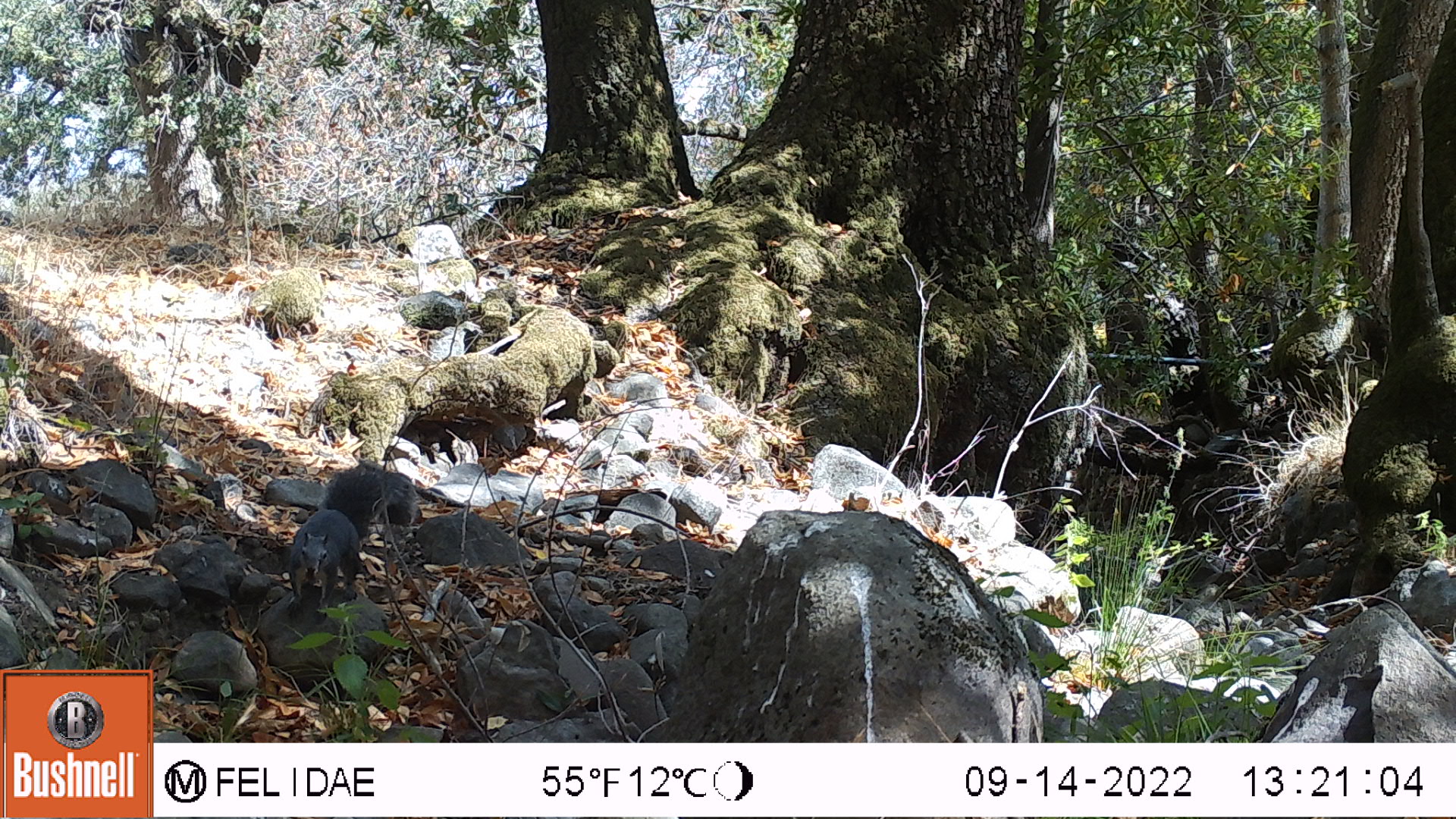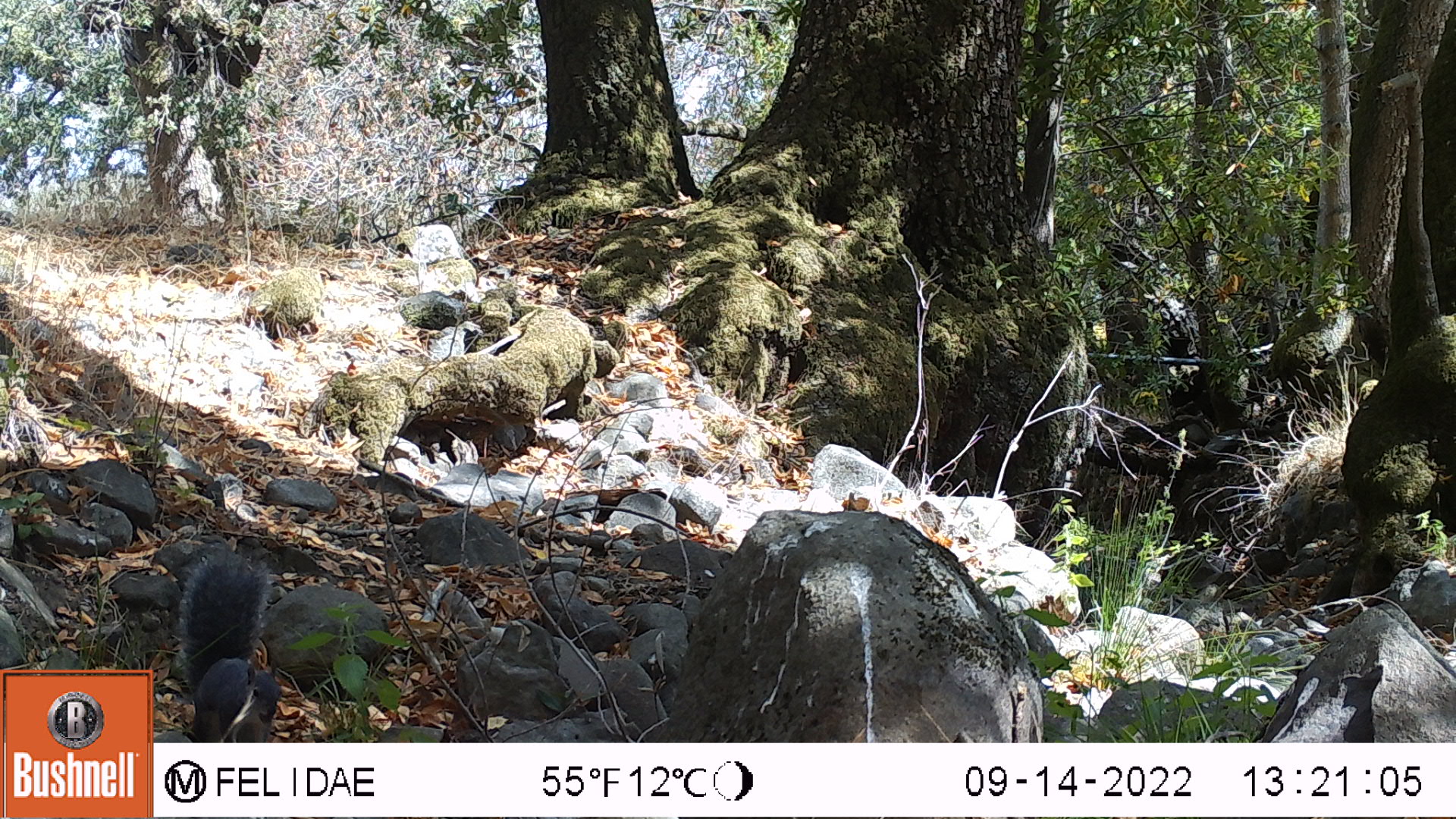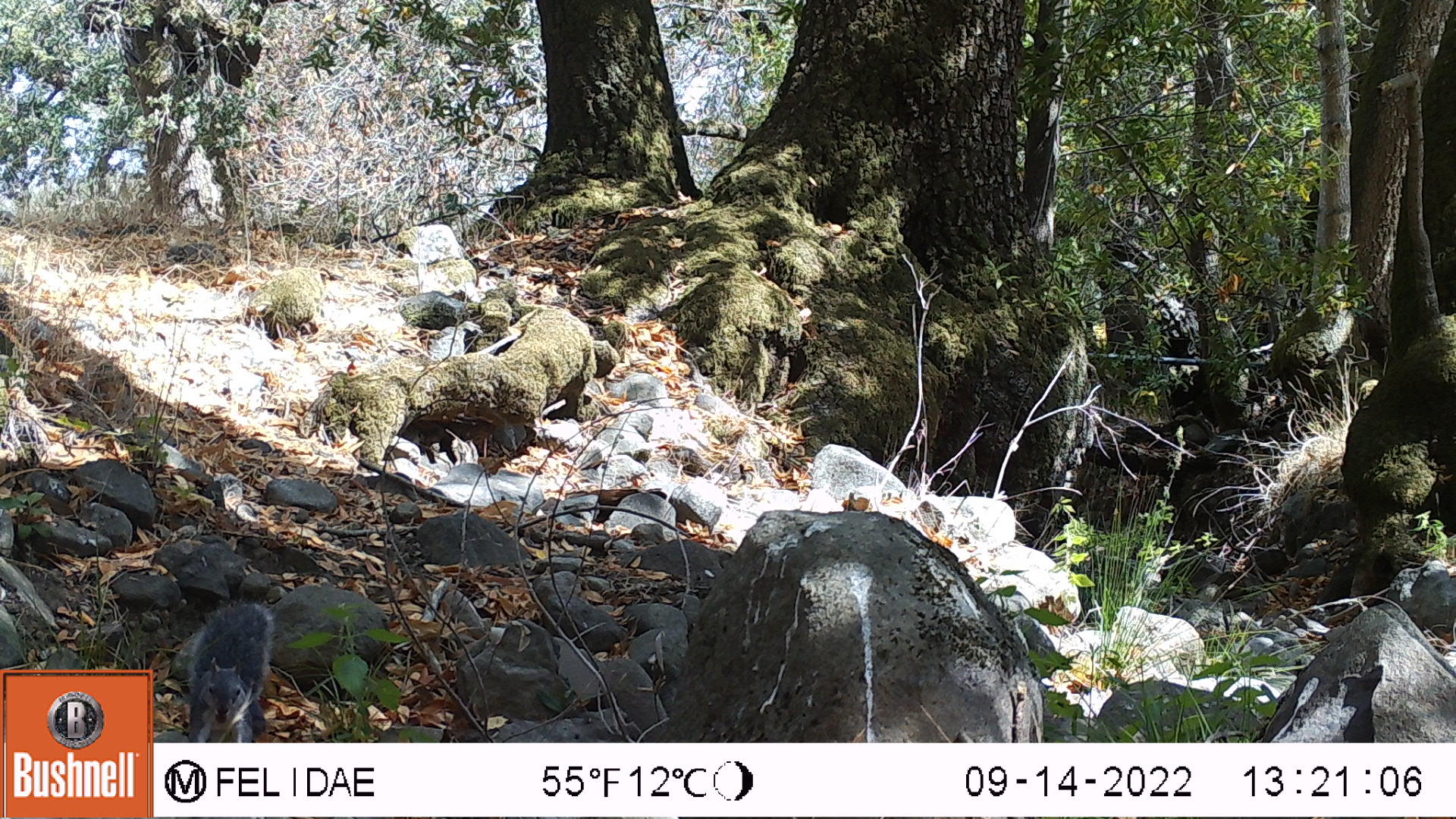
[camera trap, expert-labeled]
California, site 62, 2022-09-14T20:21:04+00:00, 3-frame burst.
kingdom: Animalia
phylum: Chordata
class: Mammalia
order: Rodentia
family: Sciuridae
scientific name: Sciuridae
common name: squirrel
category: unknown squirrel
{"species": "unknown squirrel (squirrel) (Sciuridae)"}